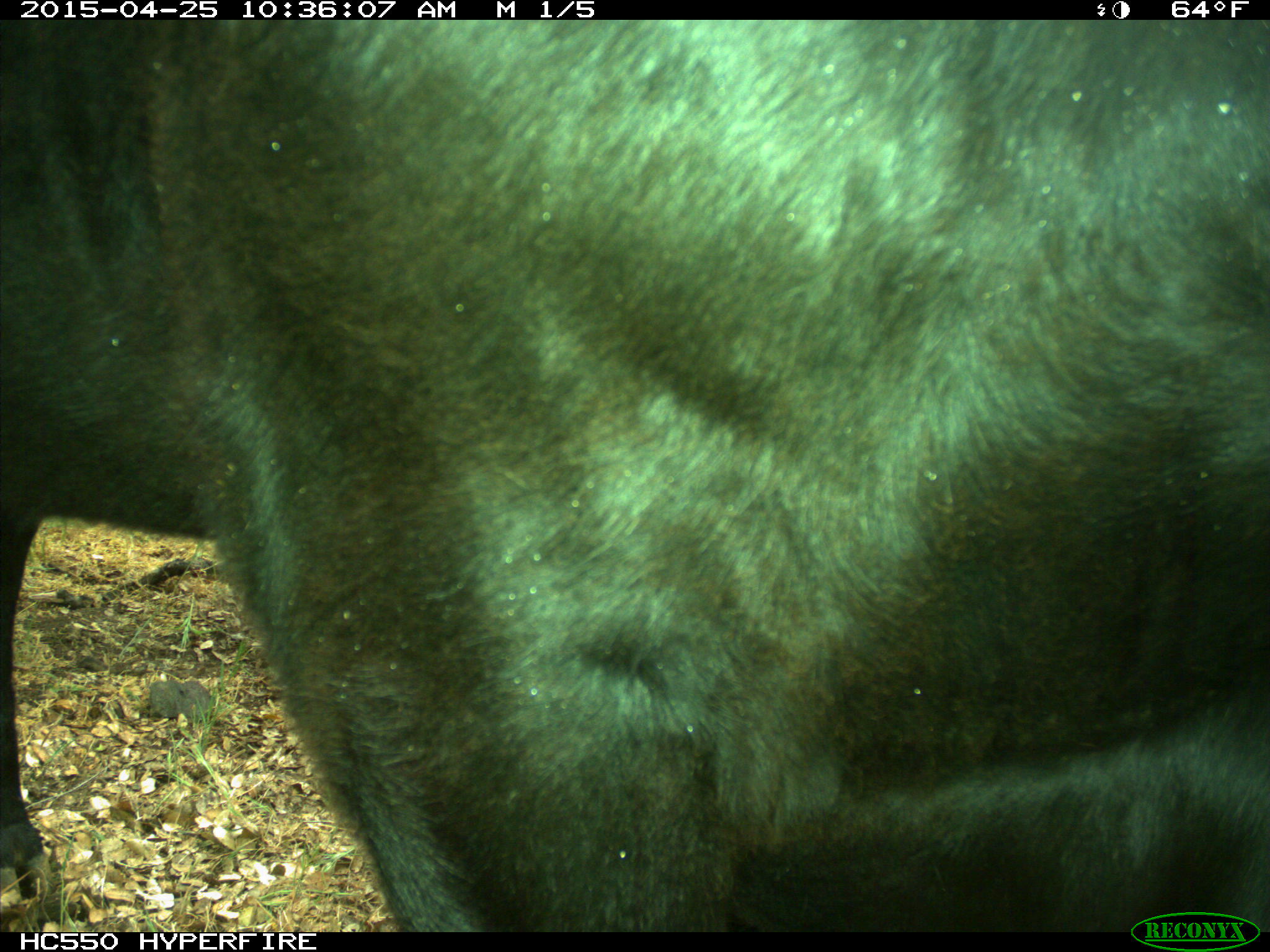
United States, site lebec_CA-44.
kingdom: Animalia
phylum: Chordata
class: Mammalia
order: Artiodactyla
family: Suidae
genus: Sus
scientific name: Sus scrofa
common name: wild boar